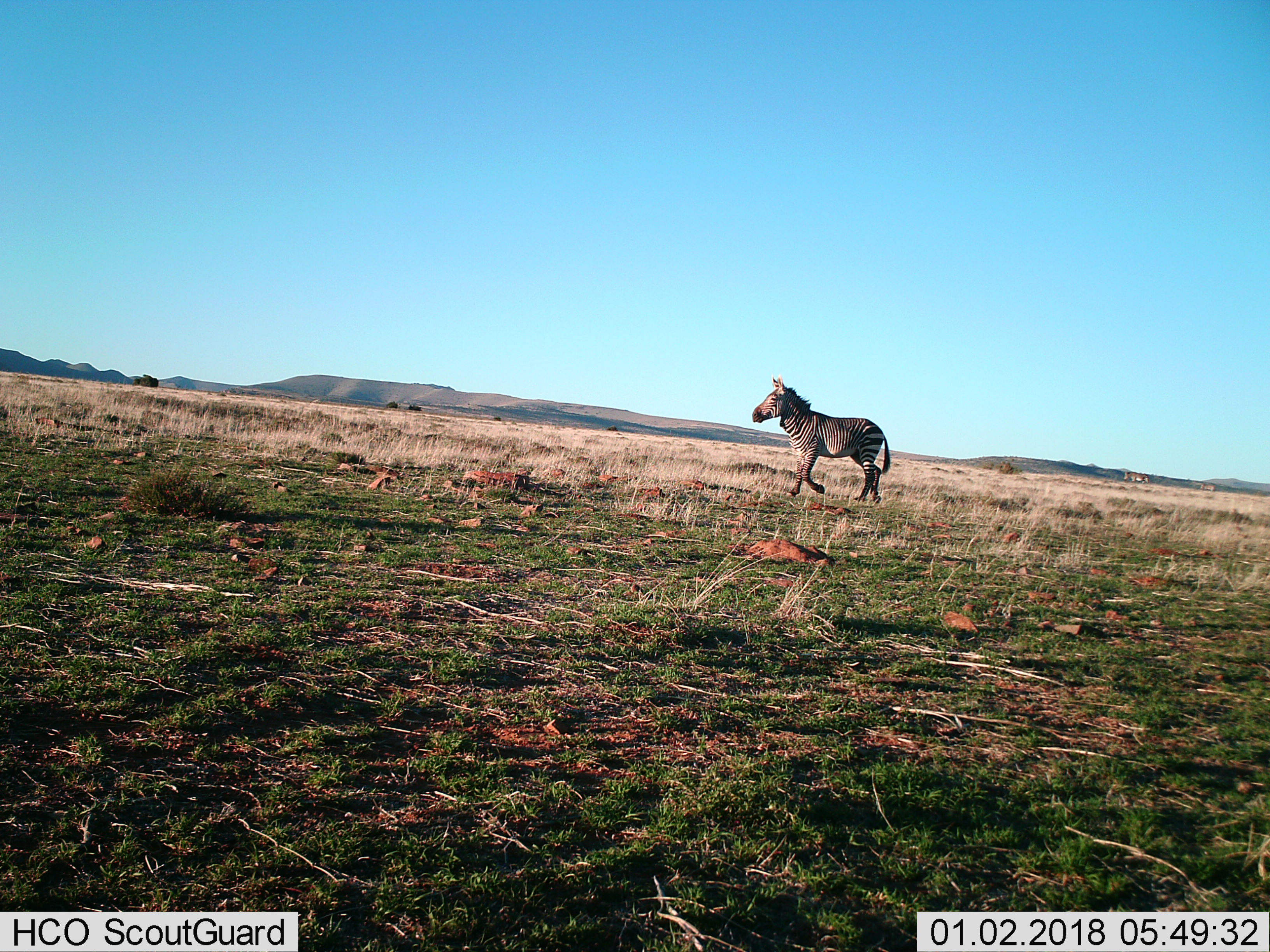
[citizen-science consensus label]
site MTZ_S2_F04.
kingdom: Animalia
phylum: Chordata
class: Mammalia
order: Perissodactyla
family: Equidae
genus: Equus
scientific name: Equus zebra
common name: mountain zebra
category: zebramountain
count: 1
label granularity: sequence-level